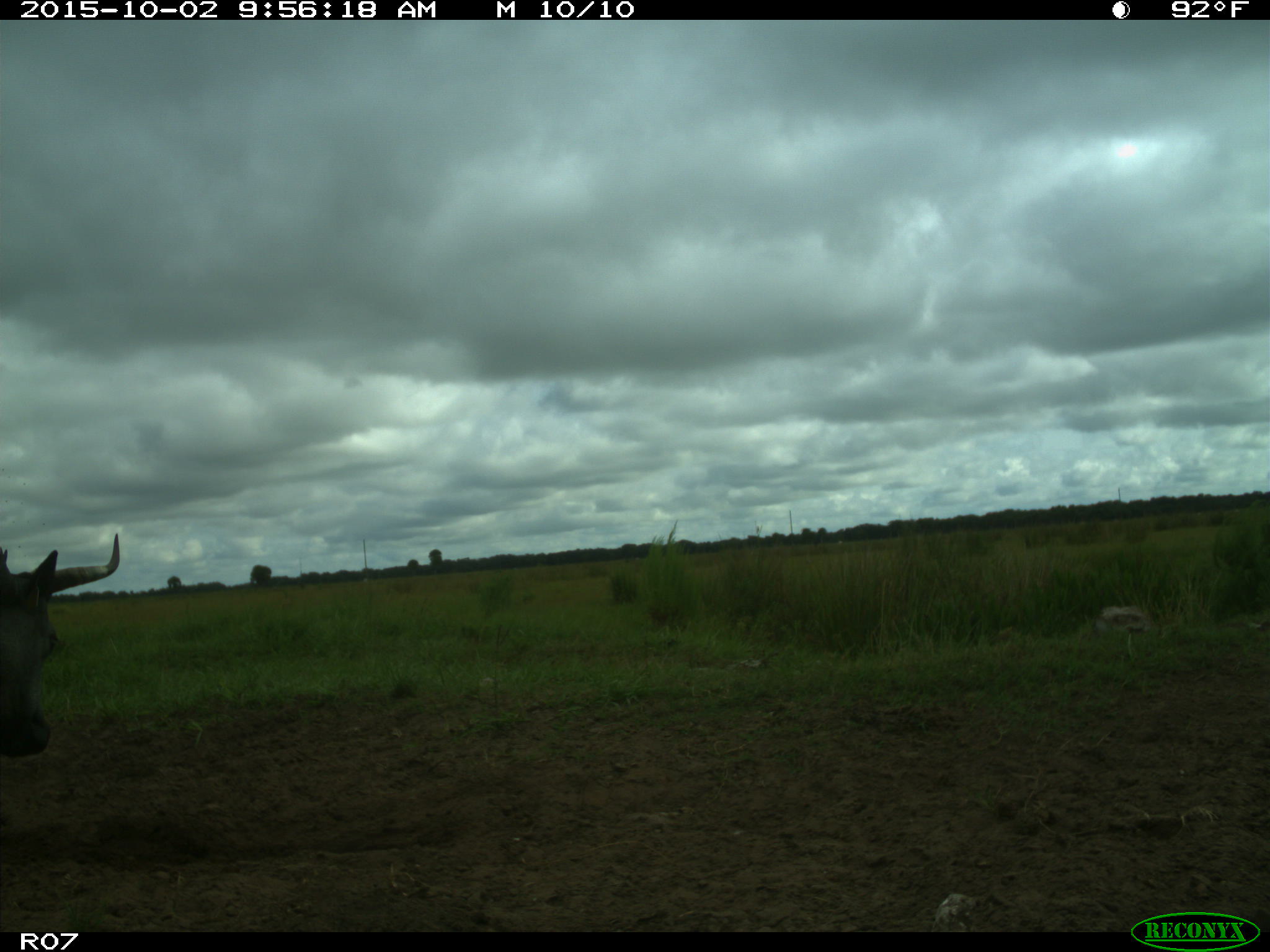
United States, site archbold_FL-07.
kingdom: Animalia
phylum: Chordata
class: Mammalia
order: Artiodactyla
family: Bovidae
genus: Bos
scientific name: Bos taurus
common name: domestic cow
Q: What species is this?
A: Bos taurus (domestic cow).